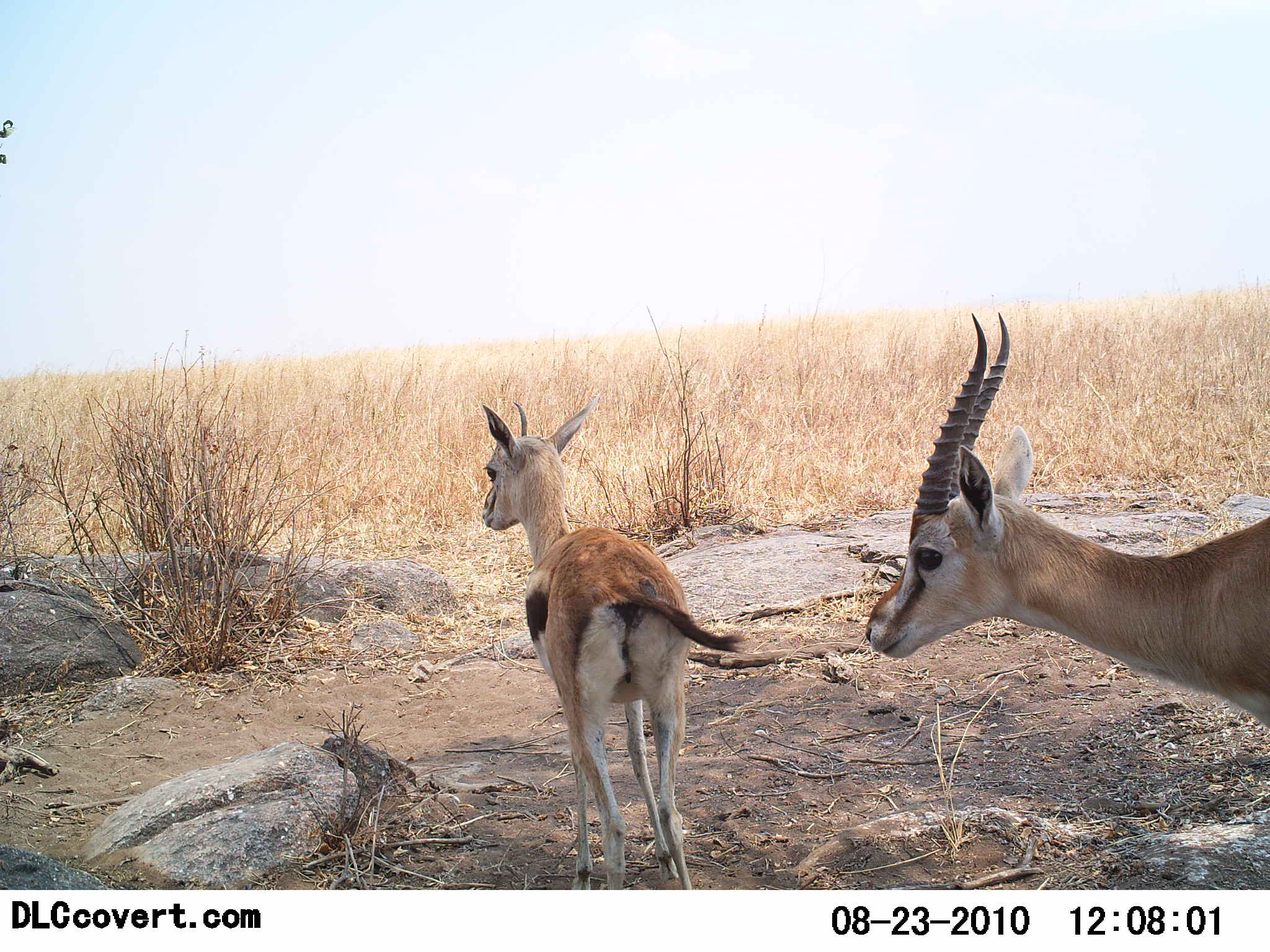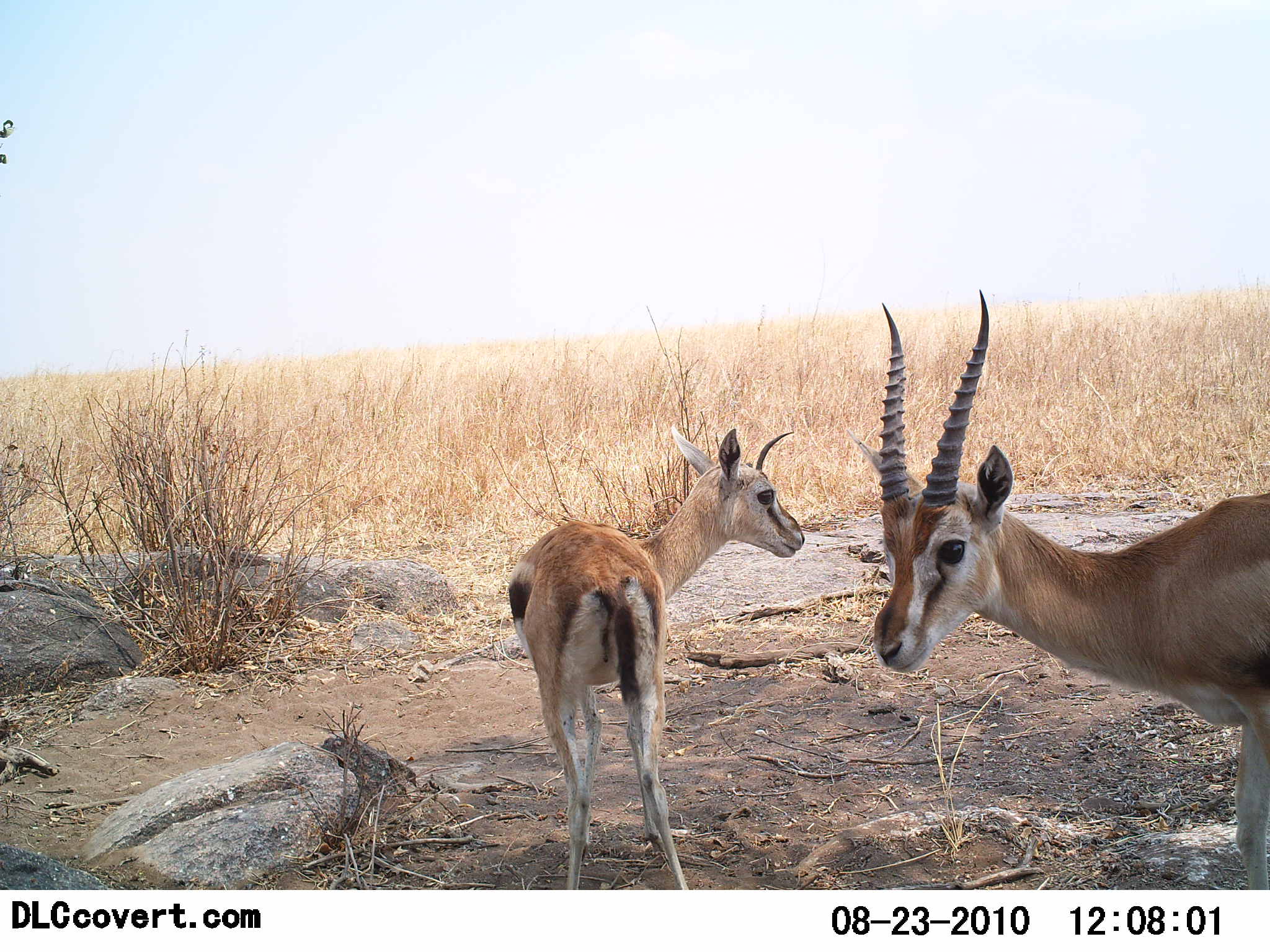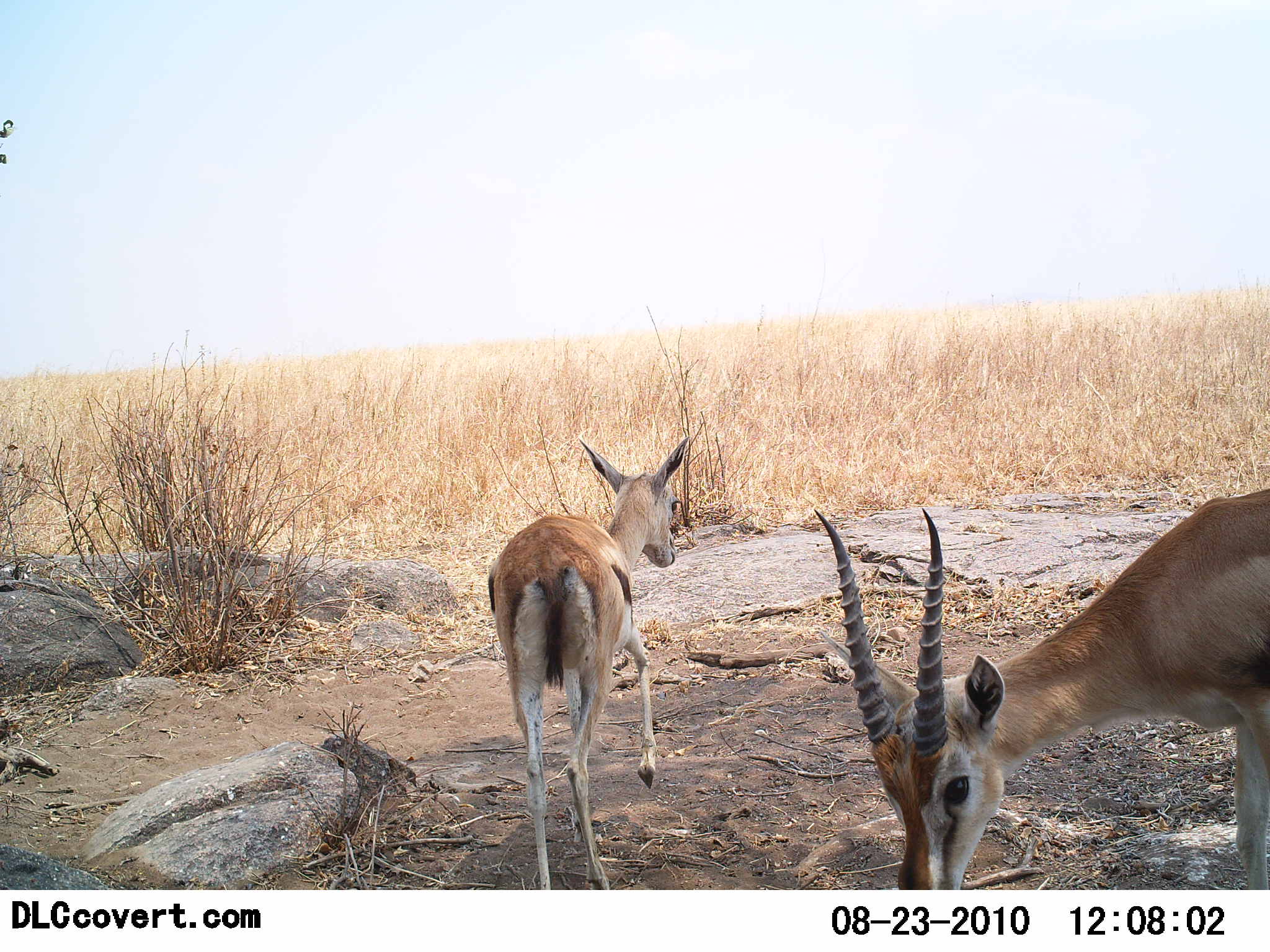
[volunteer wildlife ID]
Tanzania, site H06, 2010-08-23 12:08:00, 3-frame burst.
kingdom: Animalia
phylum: Chordata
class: Mammalia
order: Artiodactyla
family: Bovidae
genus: Eudorcas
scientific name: Eudorcas thomsonii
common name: thomson's gazelle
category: gazellethomsons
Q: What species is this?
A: Gazellethomsons (thomson's gazelle) (Eudorcas thomsonii).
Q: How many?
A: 2.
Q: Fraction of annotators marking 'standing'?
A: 82%.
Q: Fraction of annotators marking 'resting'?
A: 0%.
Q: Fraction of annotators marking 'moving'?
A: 9%.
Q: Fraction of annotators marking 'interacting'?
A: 0%.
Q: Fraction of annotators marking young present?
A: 27%.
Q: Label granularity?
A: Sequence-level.